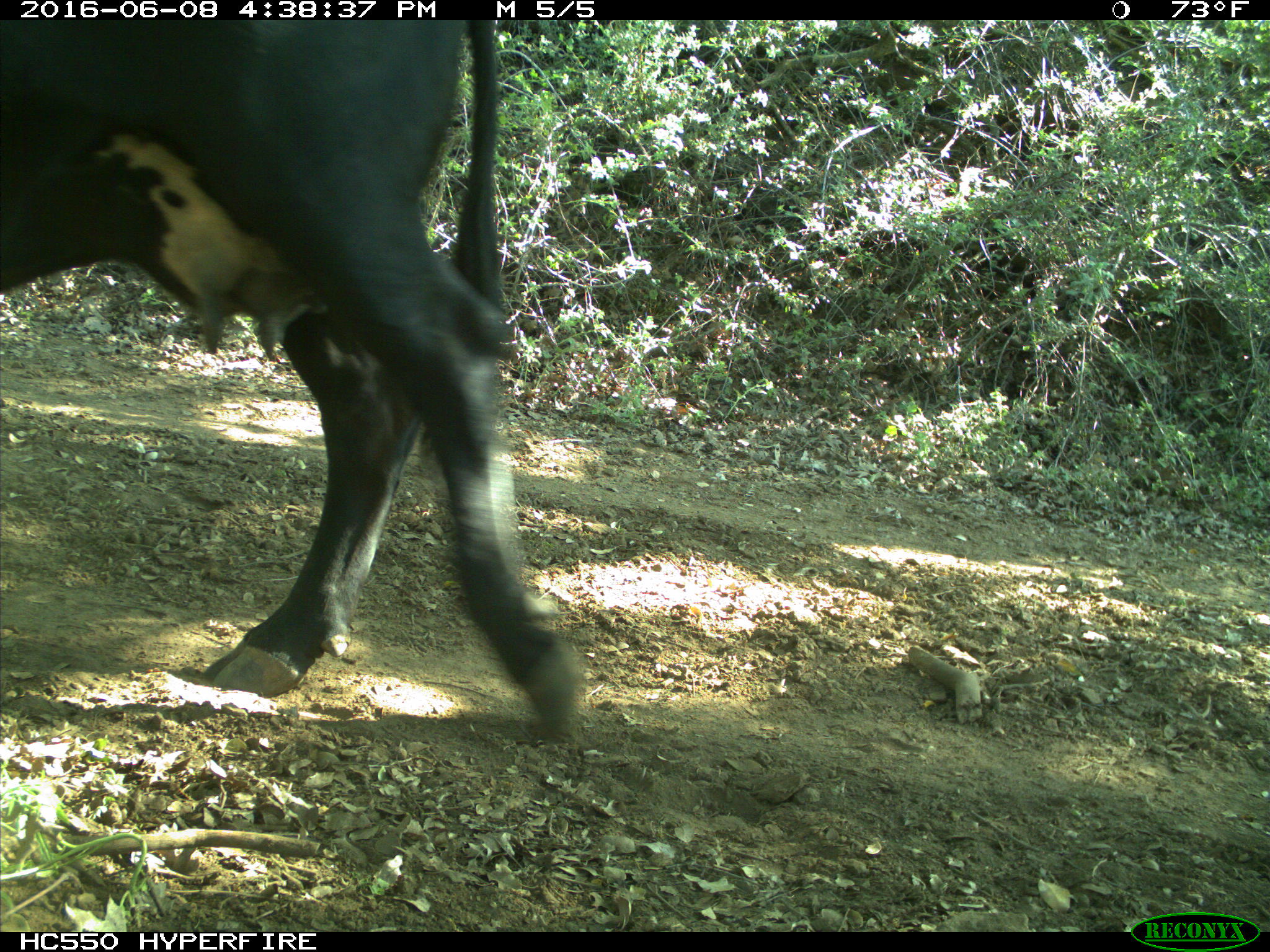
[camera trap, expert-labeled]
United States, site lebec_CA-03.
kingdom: Animalia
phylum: Chordata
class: Mammalia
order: Artiodactyla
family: Bovidae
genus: Bos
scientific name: Bos taurus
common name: domestic cow